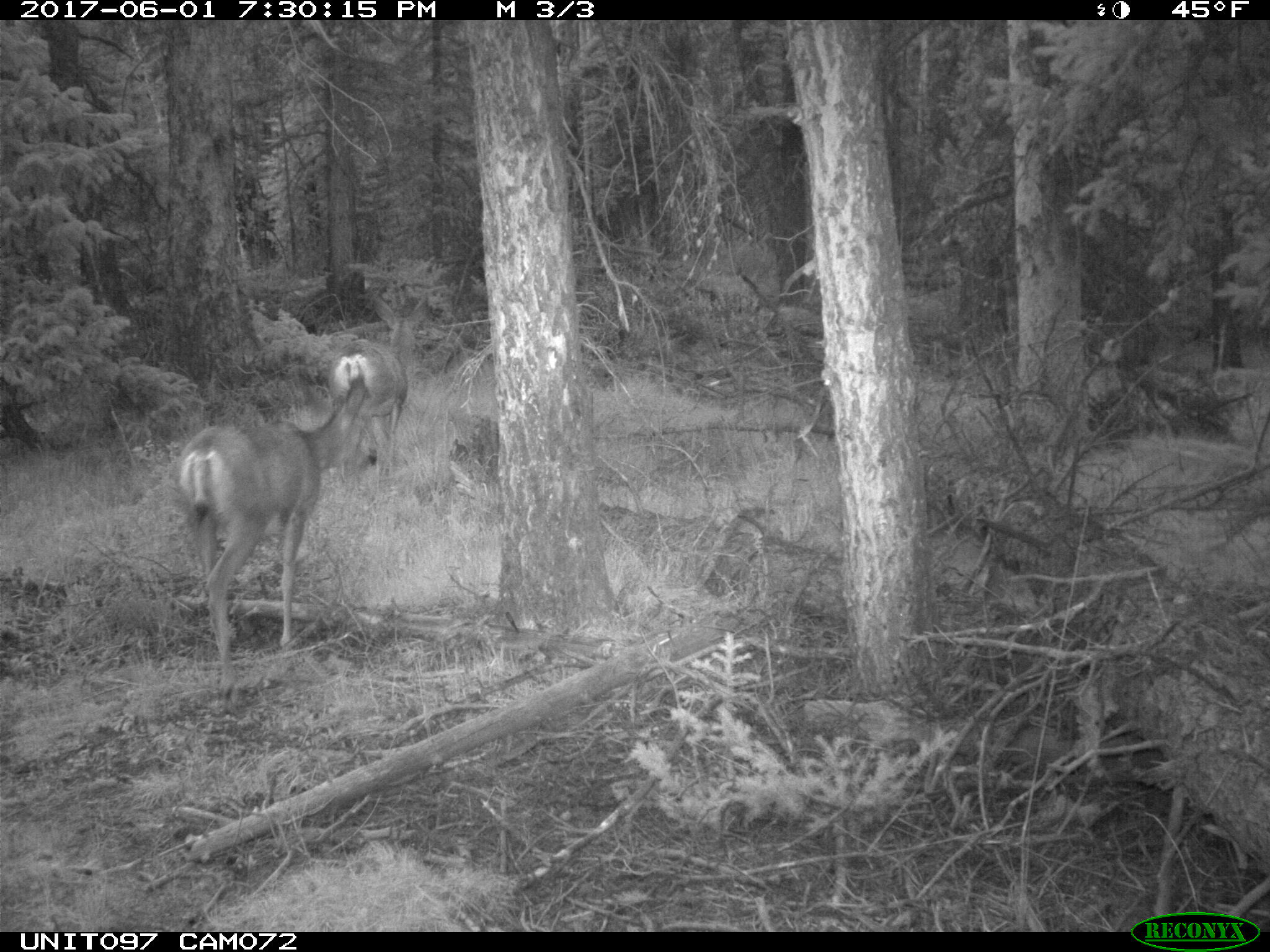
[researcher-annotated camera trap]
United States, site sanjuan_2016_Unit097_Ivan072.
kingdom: Animalia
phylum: Chordata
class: Mammalia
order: Artiodactyla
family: Cervidae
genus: Odocoileus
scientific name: Odocoileus hemionus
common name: mule deer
Odocoileus hemionus (mule deer).